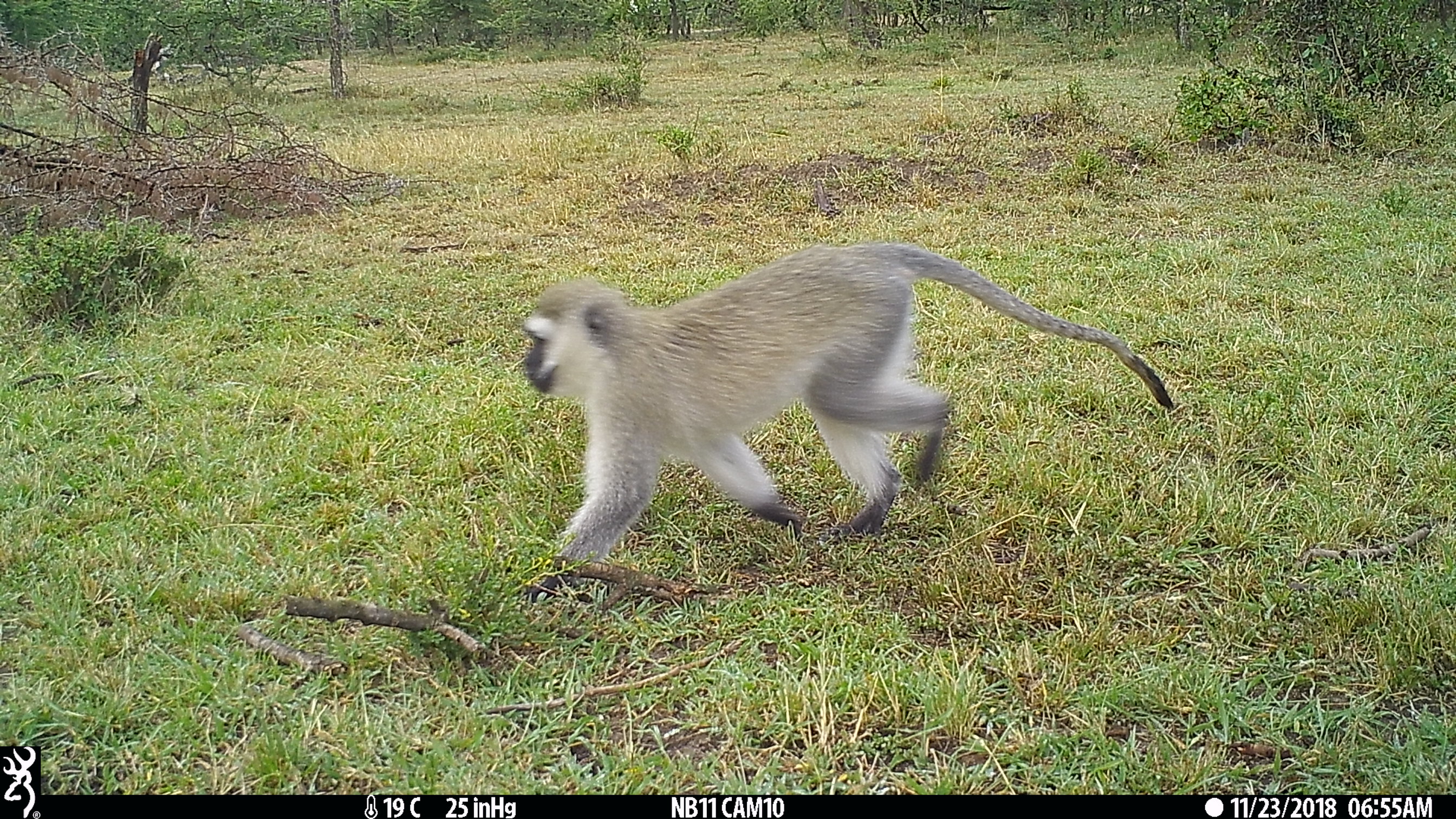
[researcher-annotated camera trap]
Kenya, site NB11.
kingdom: Animalia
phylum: Chordata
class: Mammalia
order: Primates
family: Cercopithecidae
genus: Chlorocebus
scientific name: Chlorocebus pygerythrus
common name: vervet monkey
Vervet monkey (Chlorocebus pygerythrus).